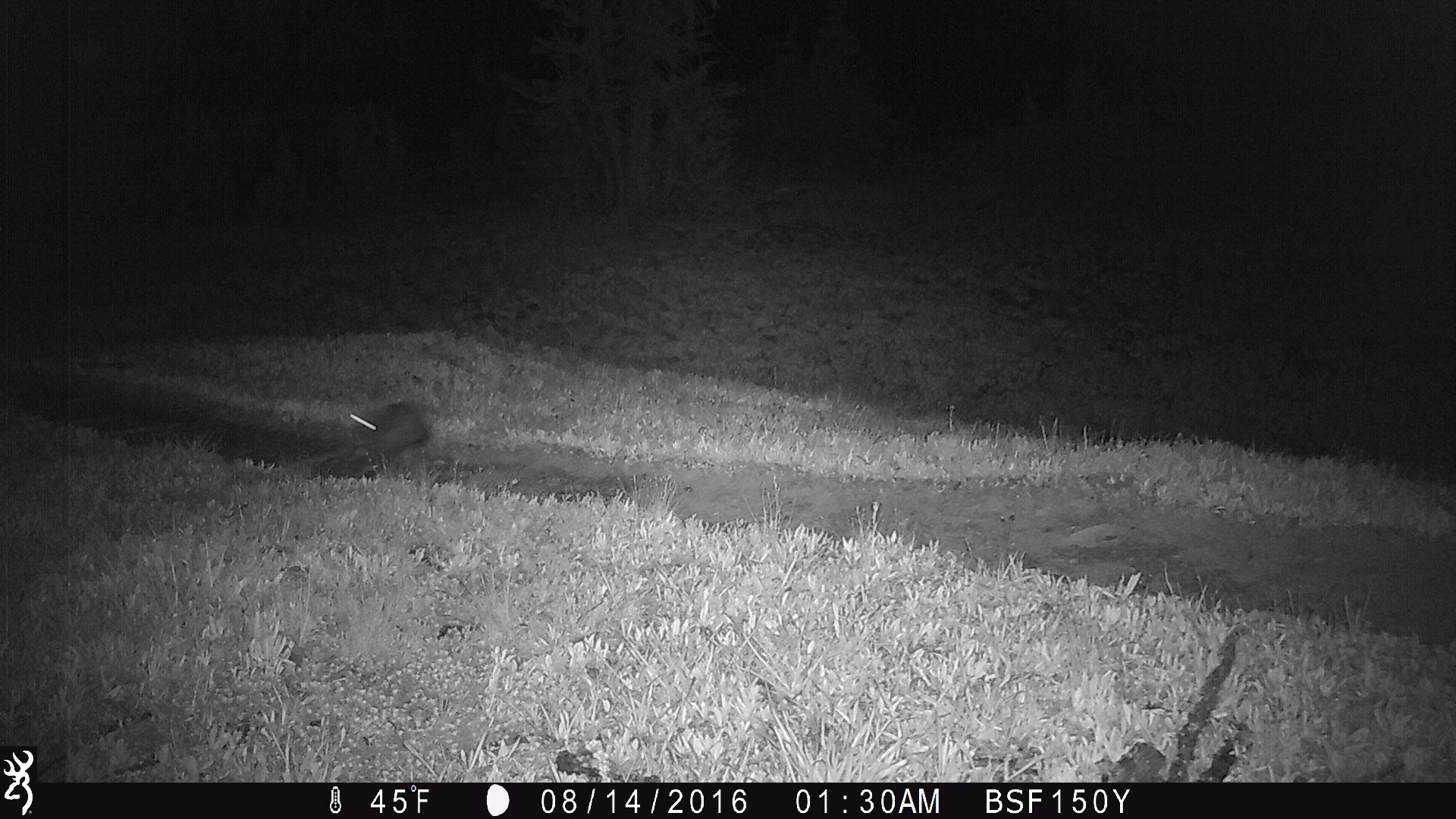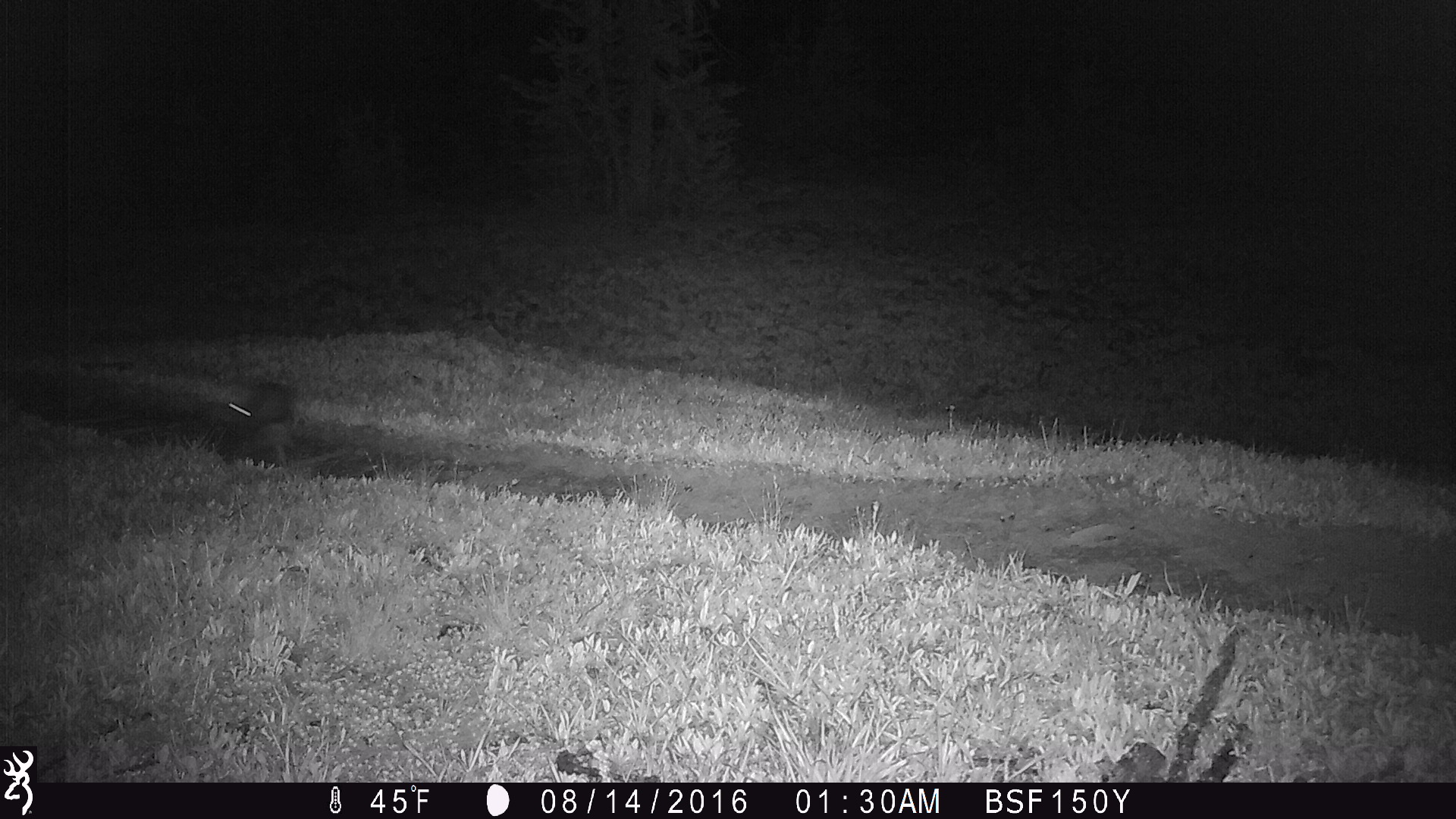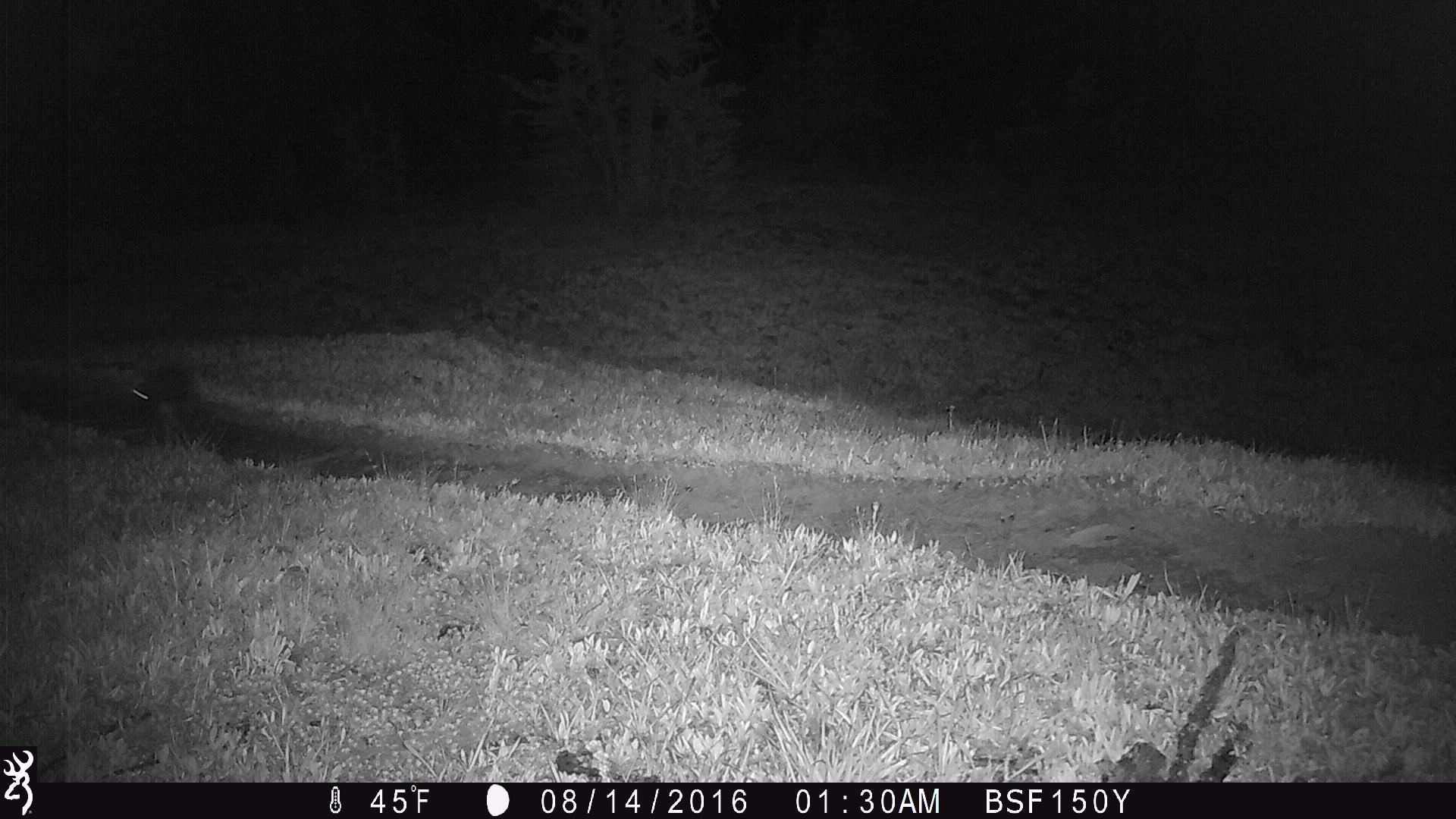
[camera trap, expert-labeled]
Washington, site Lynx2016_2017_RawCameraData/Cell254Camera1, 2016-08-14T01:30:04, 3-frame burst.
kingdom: Animalia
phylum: Chordata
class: Mammalia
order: Lagomorpha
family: Leporidae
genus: Lepus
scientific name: Lepus americanus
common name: snowshoe hare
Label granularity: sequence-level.